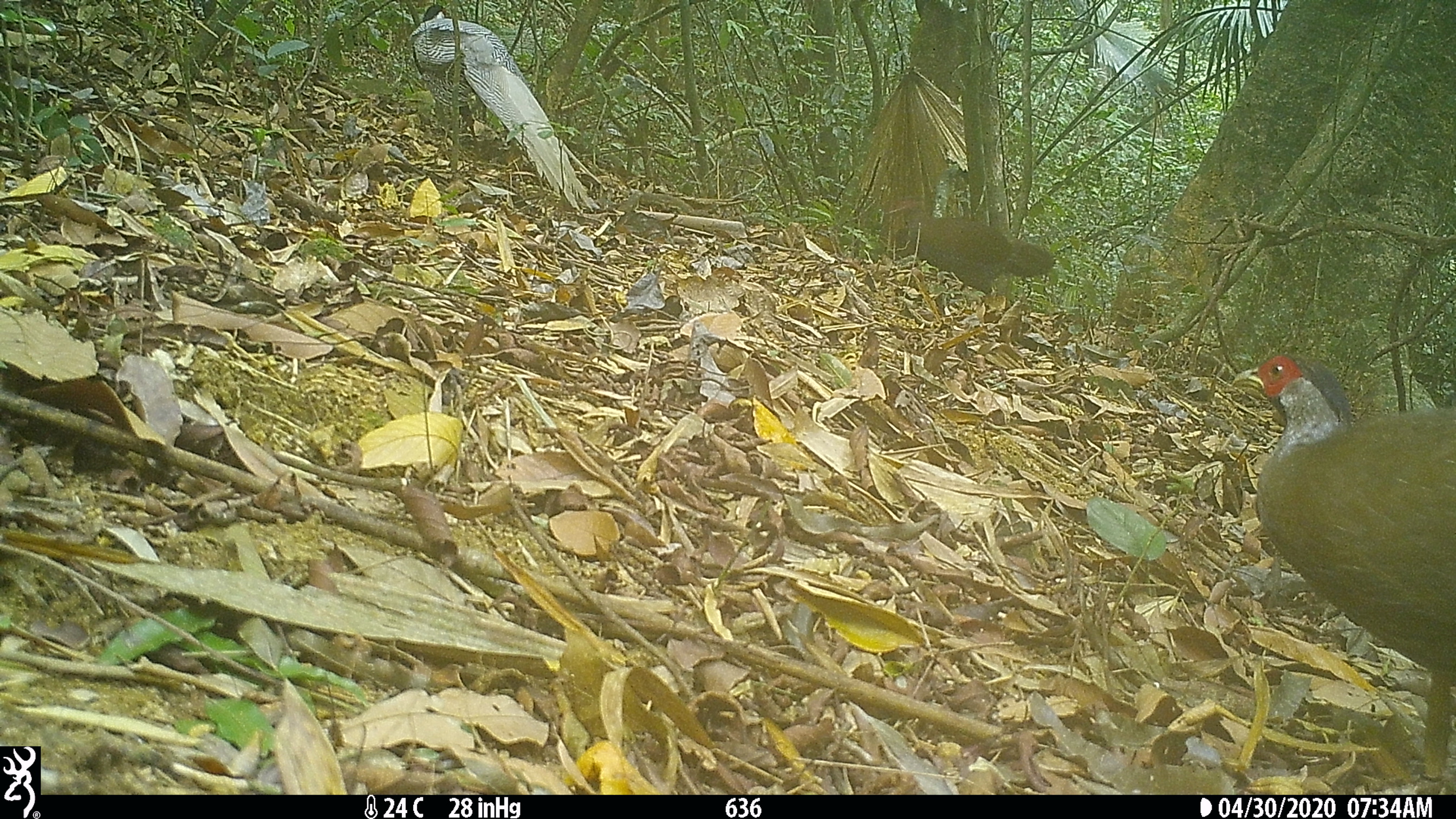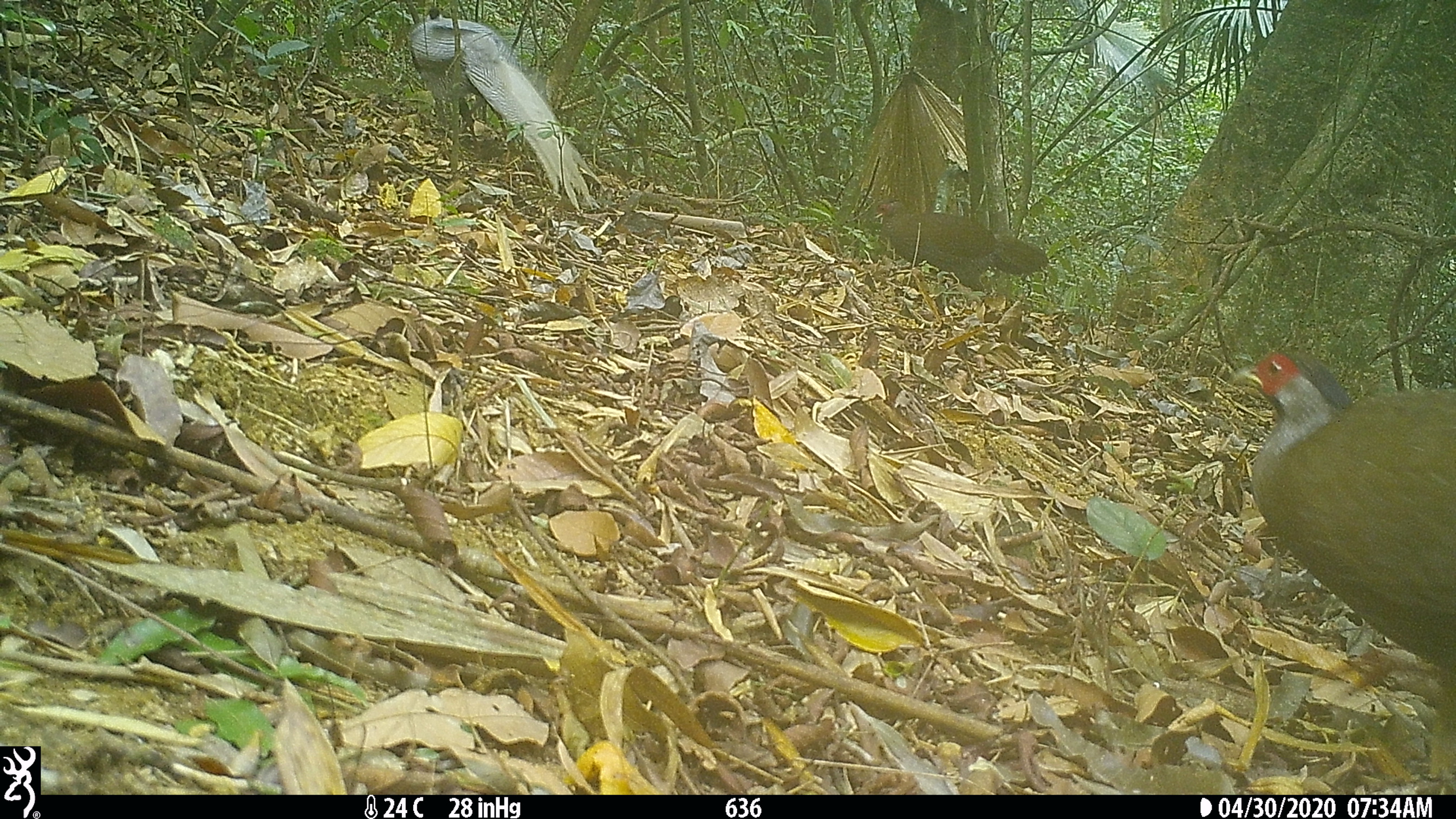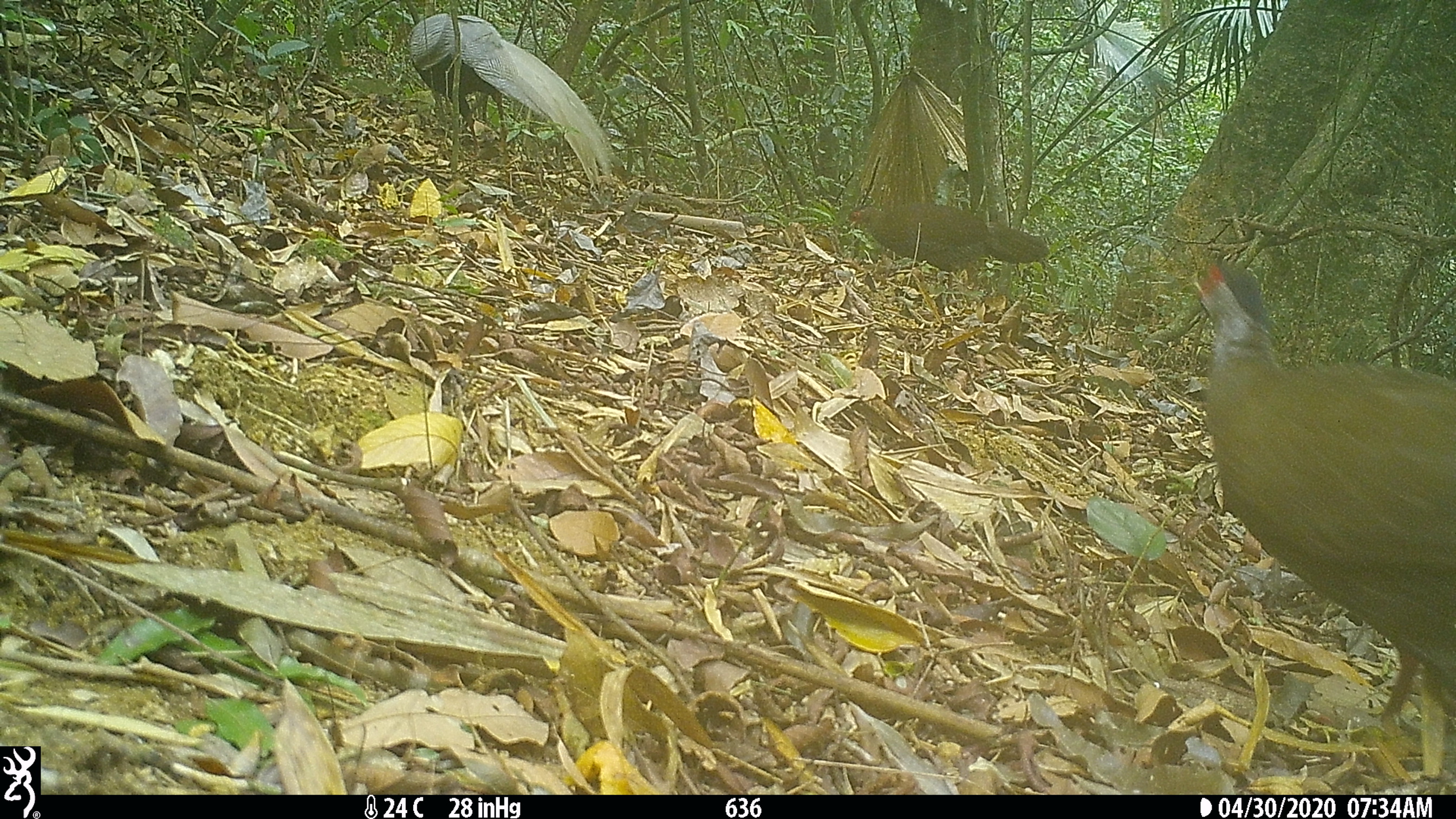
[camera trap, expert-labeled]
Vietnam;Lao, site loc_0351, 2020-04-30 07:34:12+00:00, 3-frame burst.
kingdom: Animalia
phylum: Chordata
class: Aves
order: Galliformes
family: Phasianidae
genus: Lophura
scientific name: Lophura nycthemera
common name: silver pheasant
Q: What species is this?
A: Silver pheasant (Lophura nycthemera).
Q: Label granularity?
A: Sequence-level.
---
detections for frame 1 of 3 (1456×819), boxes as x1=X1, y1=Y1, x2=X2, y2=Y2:
silver pheasant: x1=1231, y1=352, x2=1456, y2=794; x1=410, y1=4, x2=607, y2=214; x1=884, y1=195, x2=1056, y2=295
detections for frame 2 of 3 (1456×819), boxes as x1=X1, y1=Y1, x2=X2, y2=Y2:
silver pheasant: x1=1231, y1=352, x2=1456, y2=784; x1=409, y1=7, x2=606, y2=213; x1=872, y1=198, x2=1048, y2=293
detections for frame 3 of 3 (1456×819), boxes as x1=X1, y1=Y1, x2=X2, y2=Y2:
silver pheasant: x1=1180, y1=261, x2=1456, y2=778; x1=408, y1=12, x2=614, y2=192; x1=847, y1=203, x2=1051, y2=290